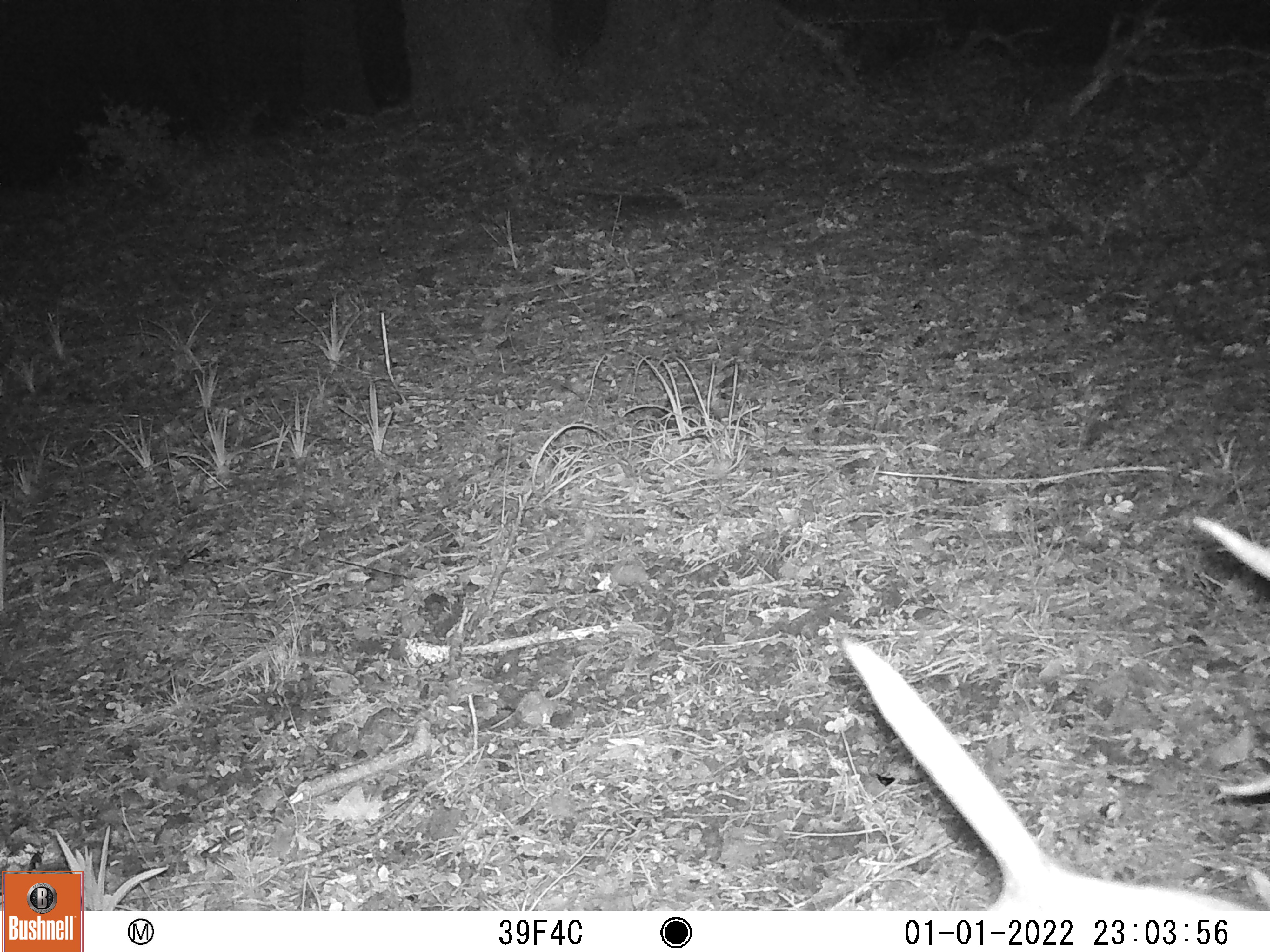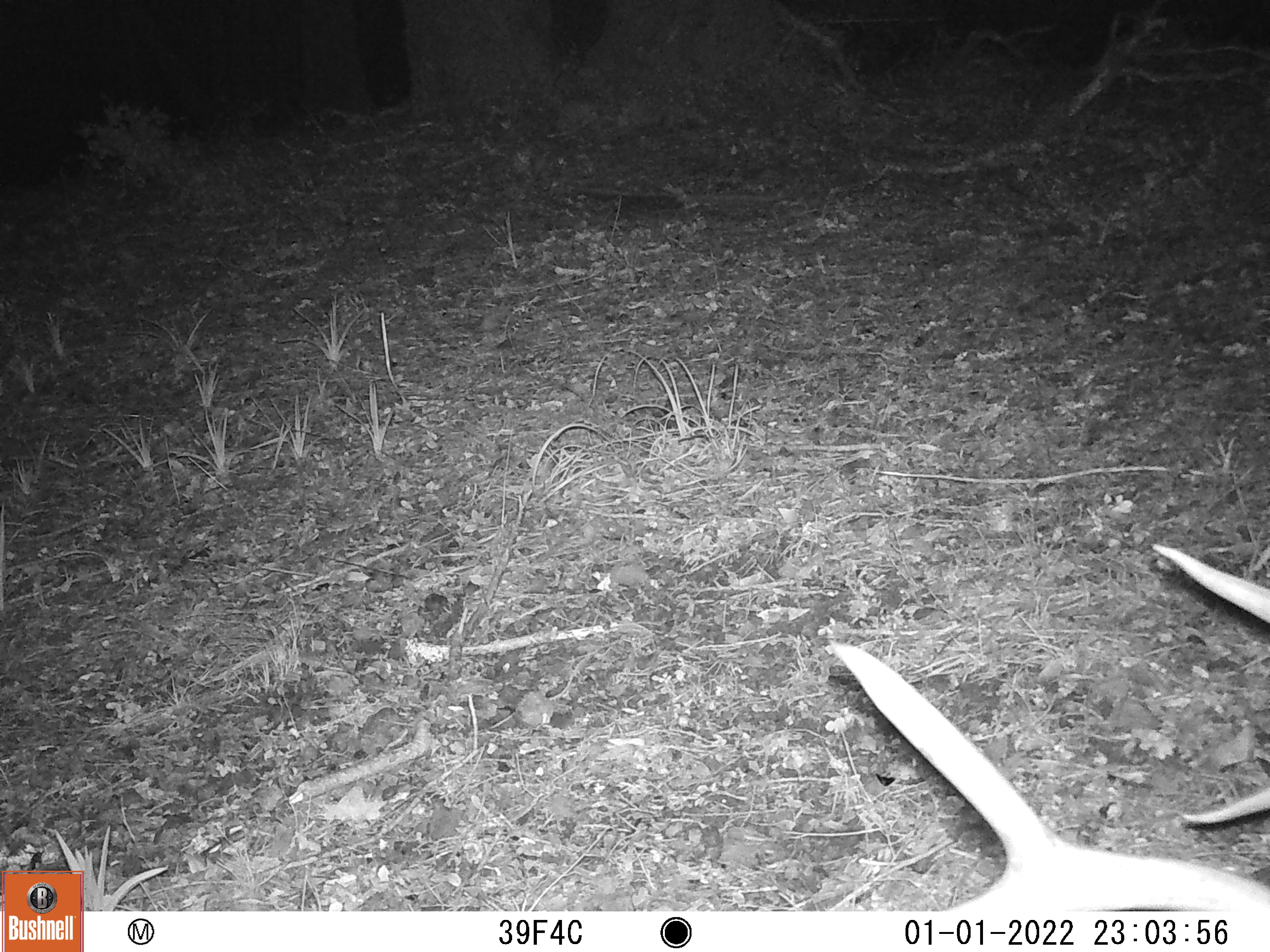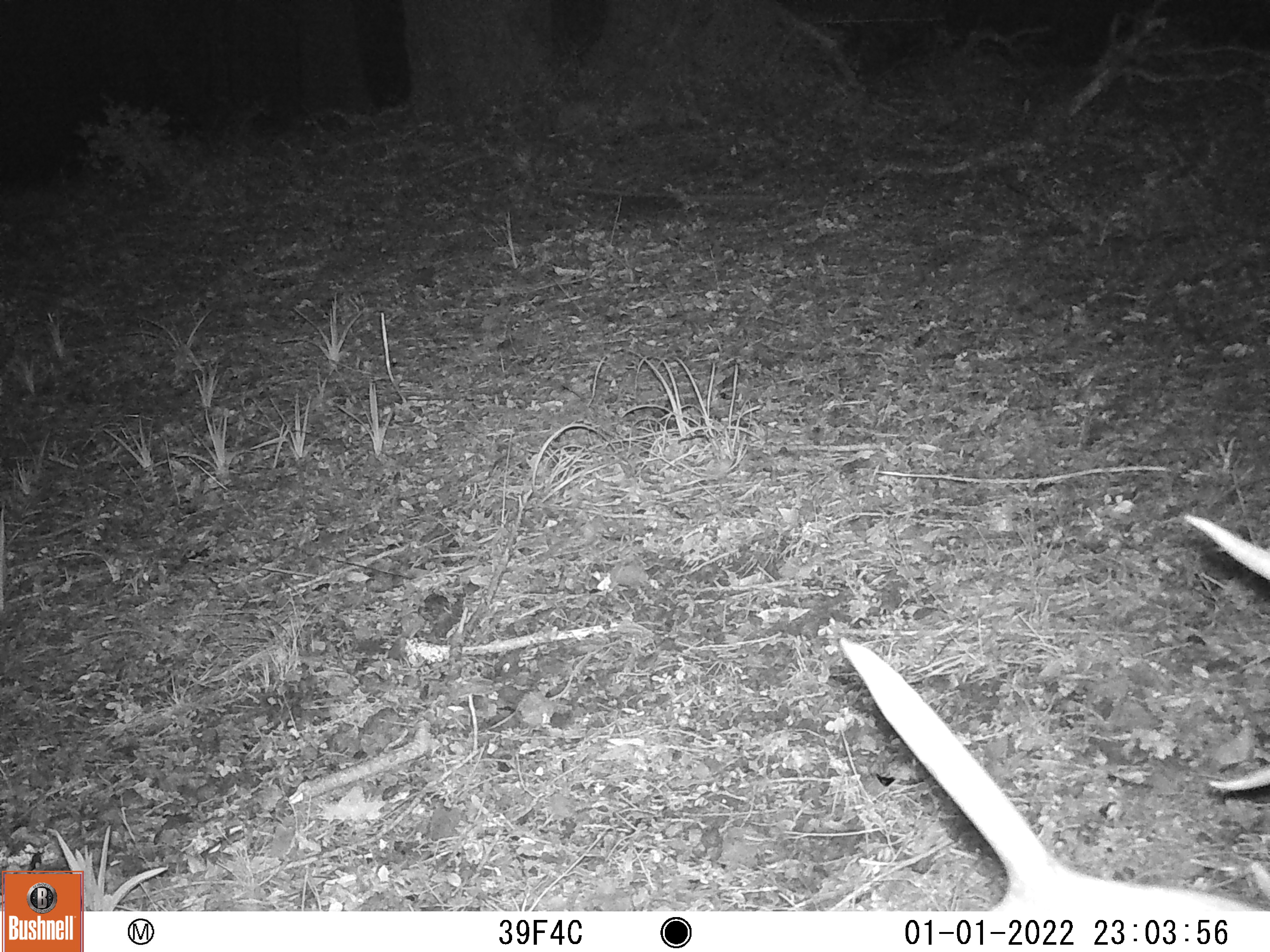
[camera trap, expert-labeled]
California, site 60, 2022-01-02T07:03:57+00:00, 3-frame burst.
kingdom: Animalia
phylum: Chordata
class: Mammalia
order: Artiodactyla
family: Cervidae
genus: Odocoileus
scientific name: Odocoileus hemionus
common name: mule deer